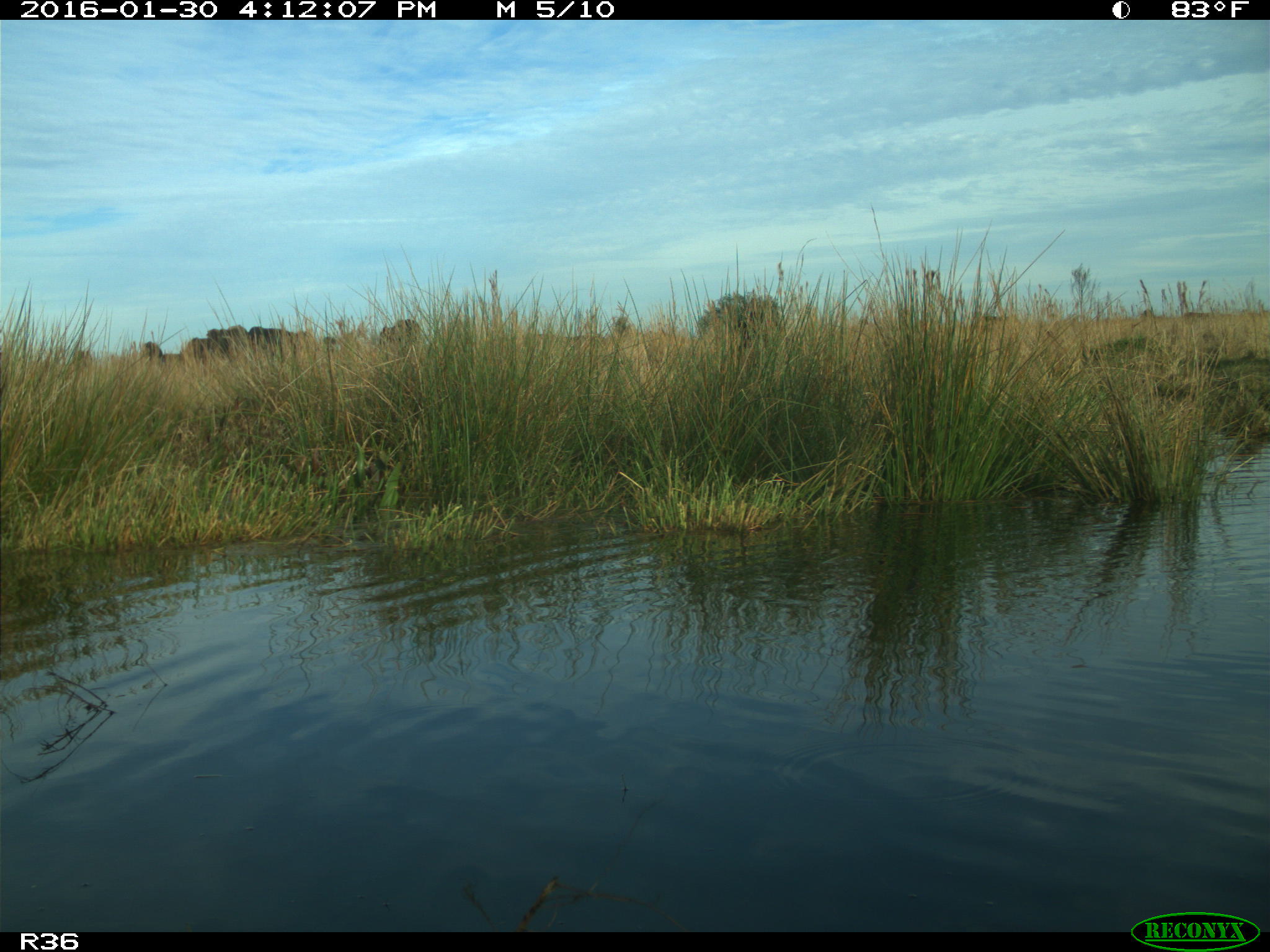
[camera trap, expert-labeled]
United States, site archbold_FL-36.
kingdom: Animalia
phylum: Chordata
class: Mammalia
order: Artiodactyla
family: Bovidae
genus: Bos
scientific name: Bos taurus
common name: domestic cow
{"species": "Bos taurus (domestic cow)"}